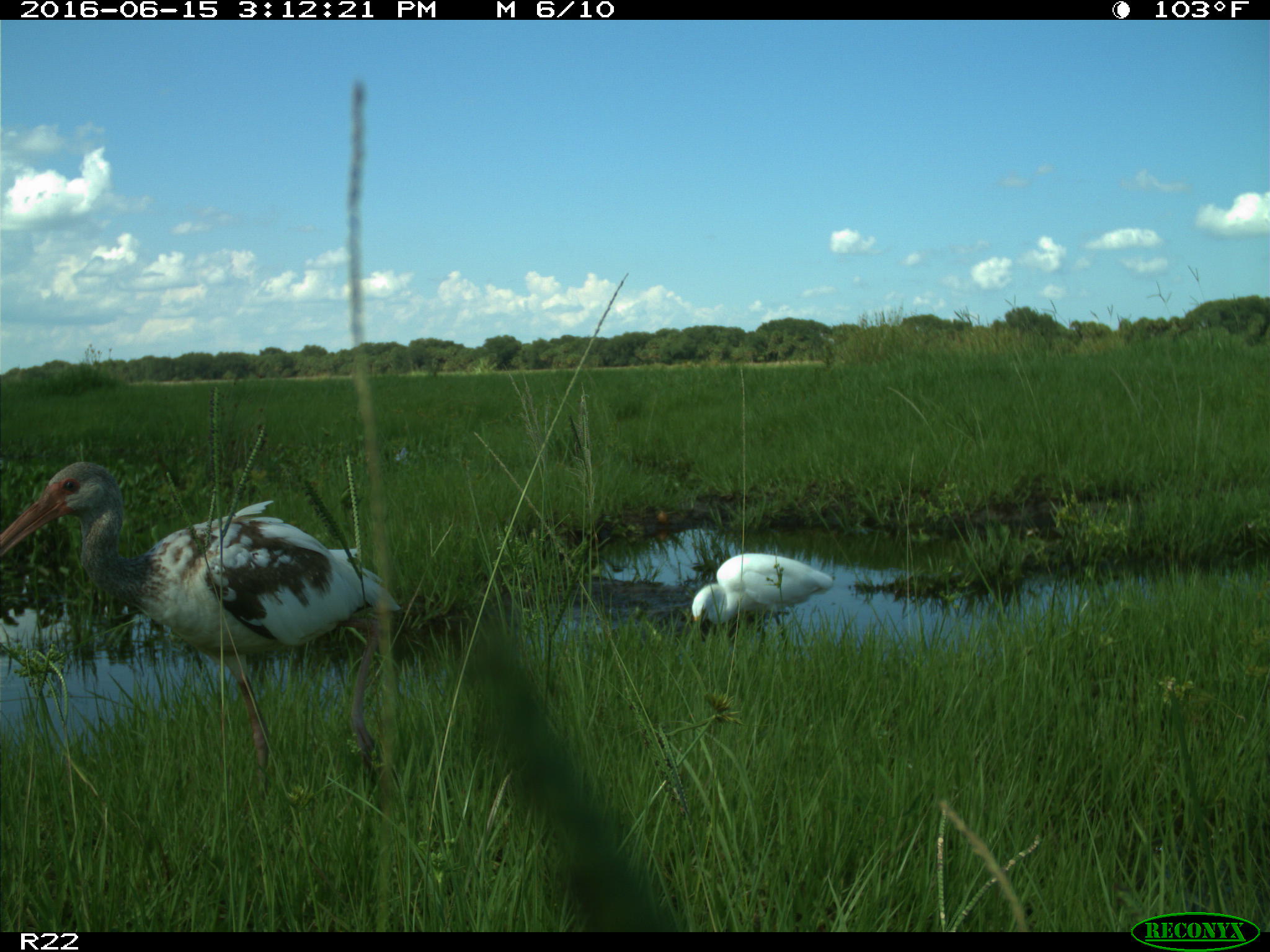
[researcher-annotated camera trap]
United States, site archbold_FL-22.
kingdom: Animalia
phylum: Chordata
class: Aves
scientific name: Aves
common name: birds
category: unidentified bird